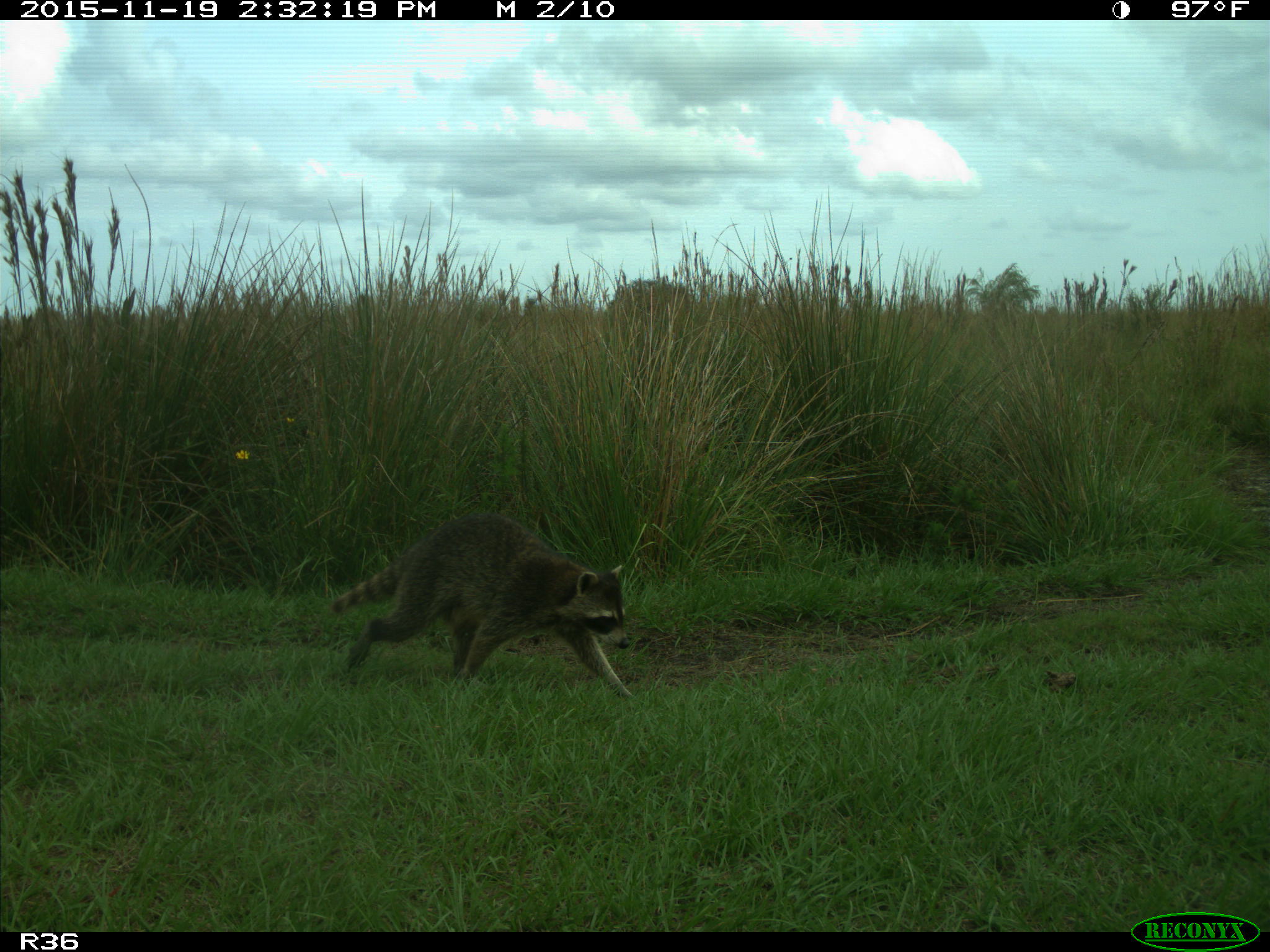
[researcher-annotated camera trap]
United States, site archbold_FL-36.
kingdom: Animalia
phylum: Chordata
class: Mammalia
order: Carnivora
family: Procyonidae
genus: Procyon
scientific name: Procyon lotor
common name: common raccoon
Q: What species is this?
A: Procyon lotor (common raccoon).